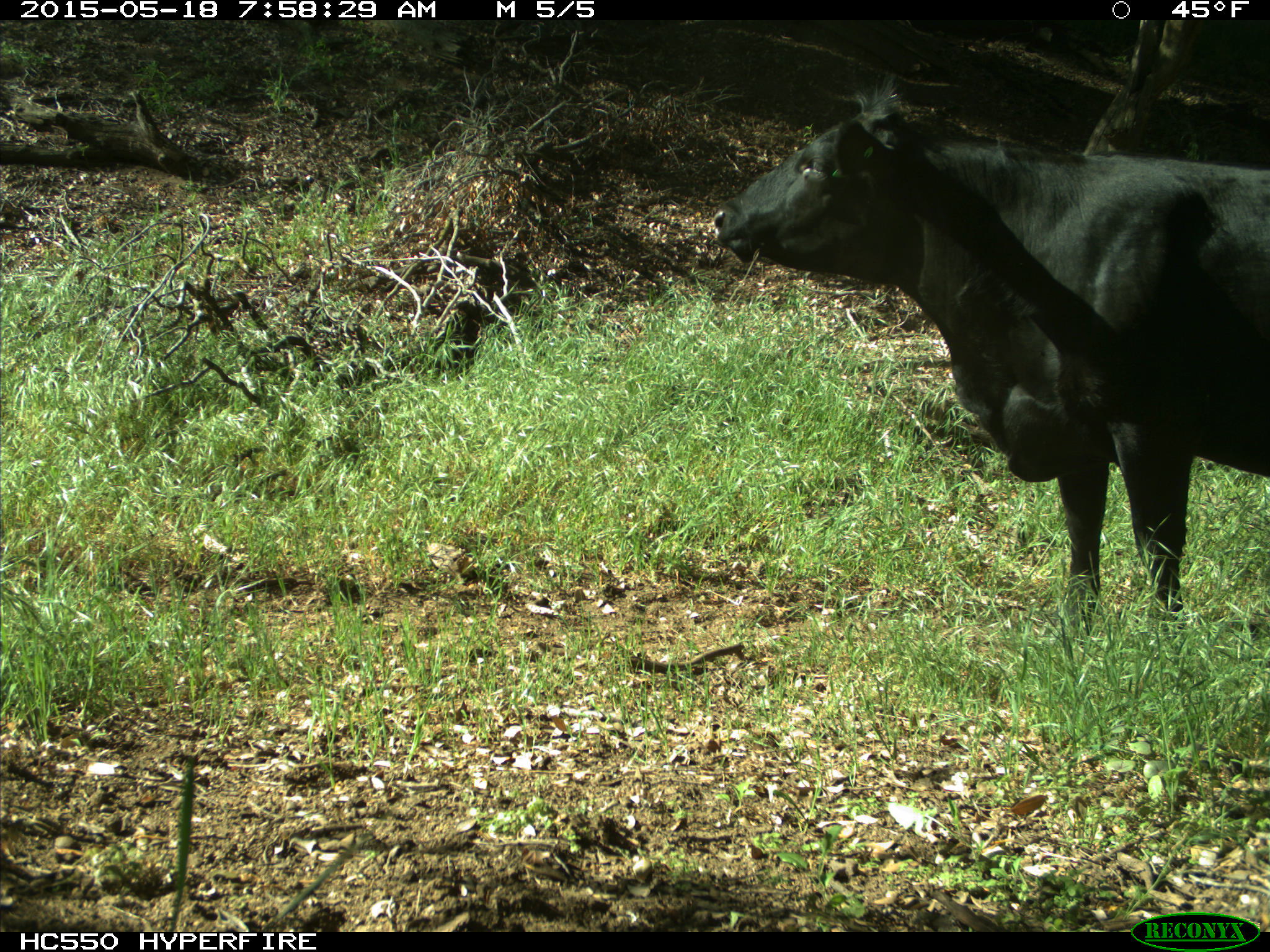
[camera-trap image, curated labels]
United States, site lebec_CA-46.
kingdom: Animalia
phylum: Chordata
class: Mammalia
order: Artiodactyla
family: Bovidae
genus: Bos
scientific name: Bos taurus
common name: domestic cow